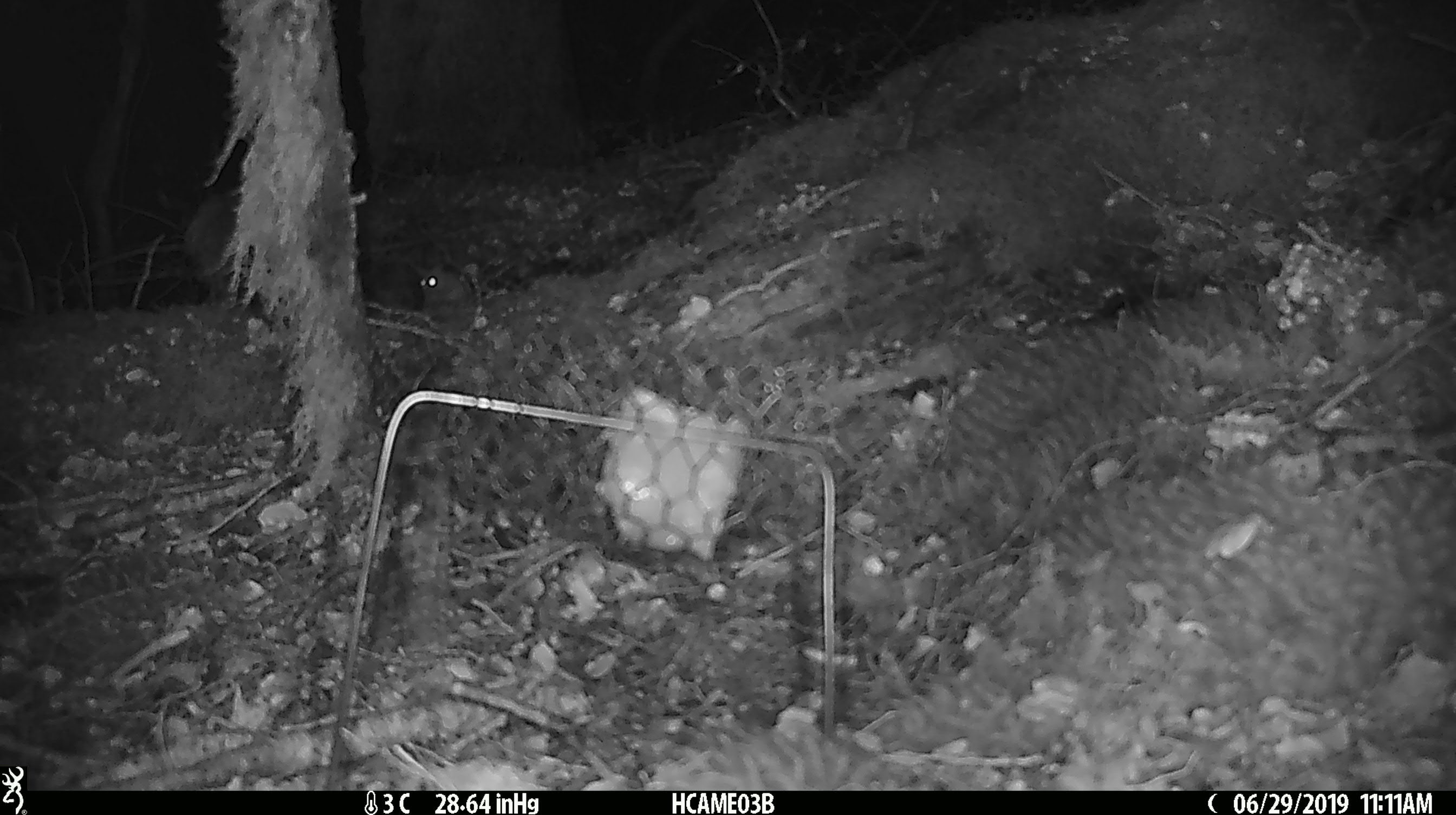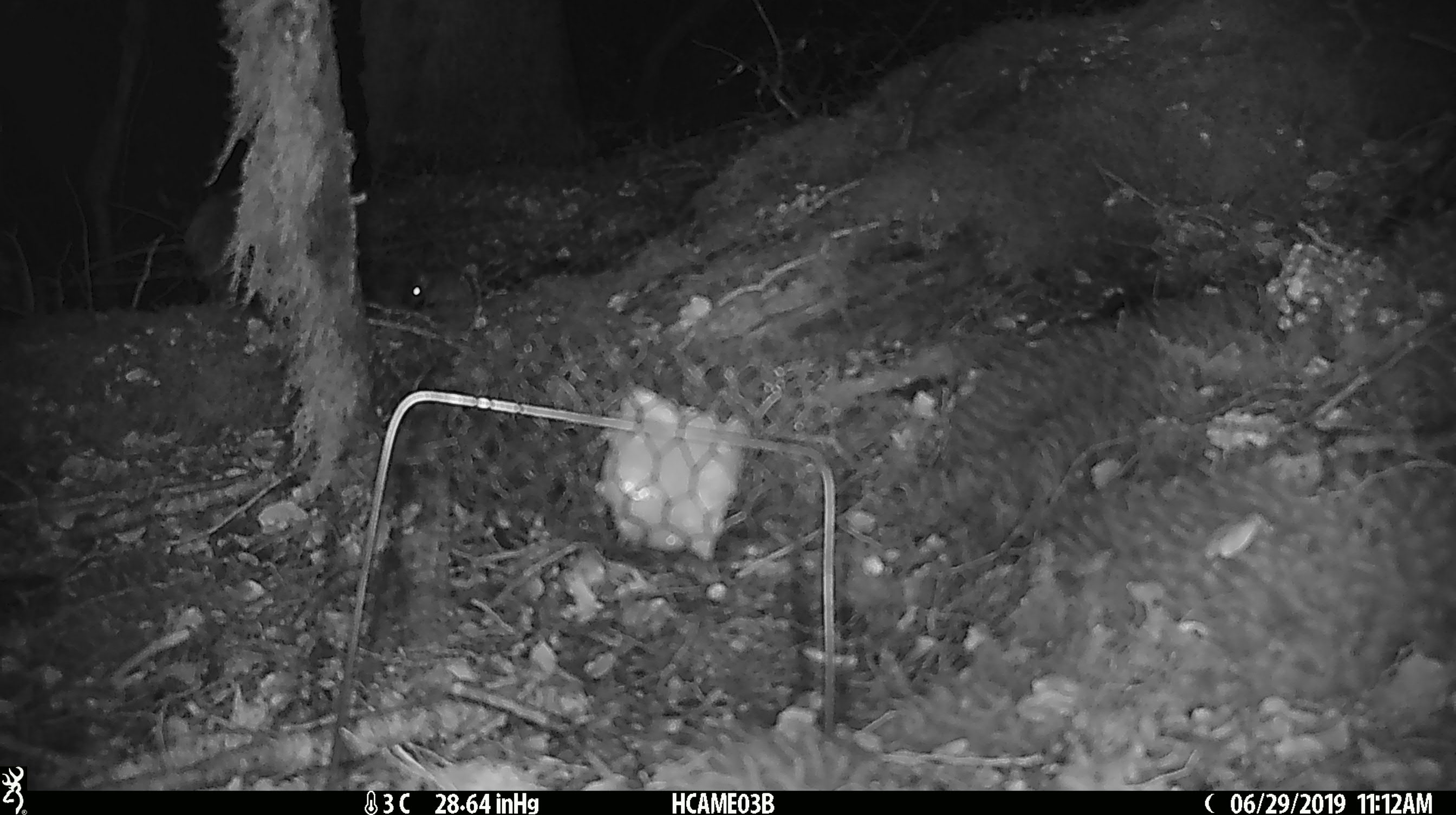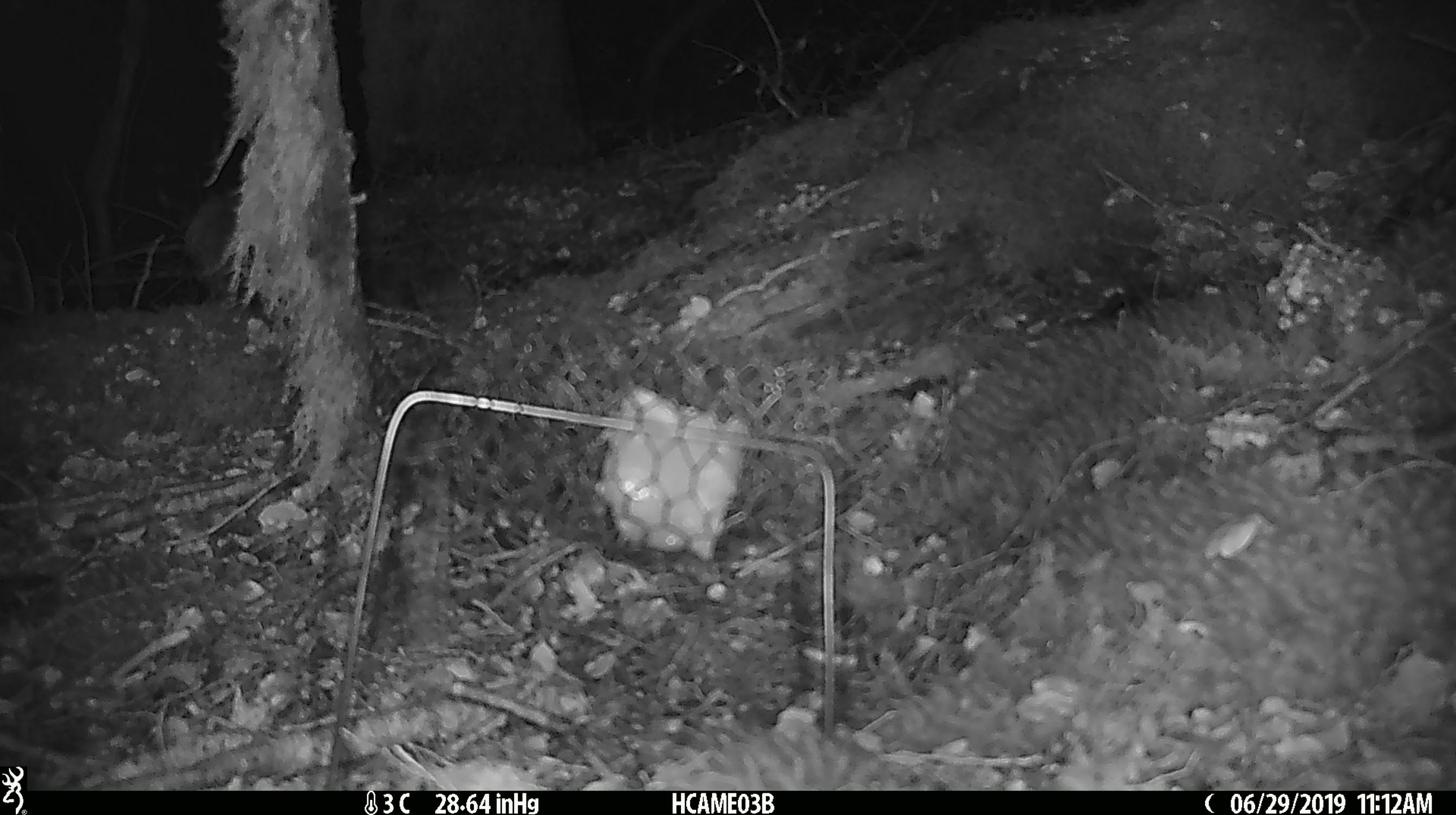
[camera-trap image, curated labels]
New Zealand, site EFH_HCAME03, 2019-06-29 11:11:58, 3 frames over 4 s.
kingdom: Animalia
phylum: Chordata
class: Mammalia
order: Rodentia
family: Muridae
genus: Mus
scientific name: Mus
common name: mouse